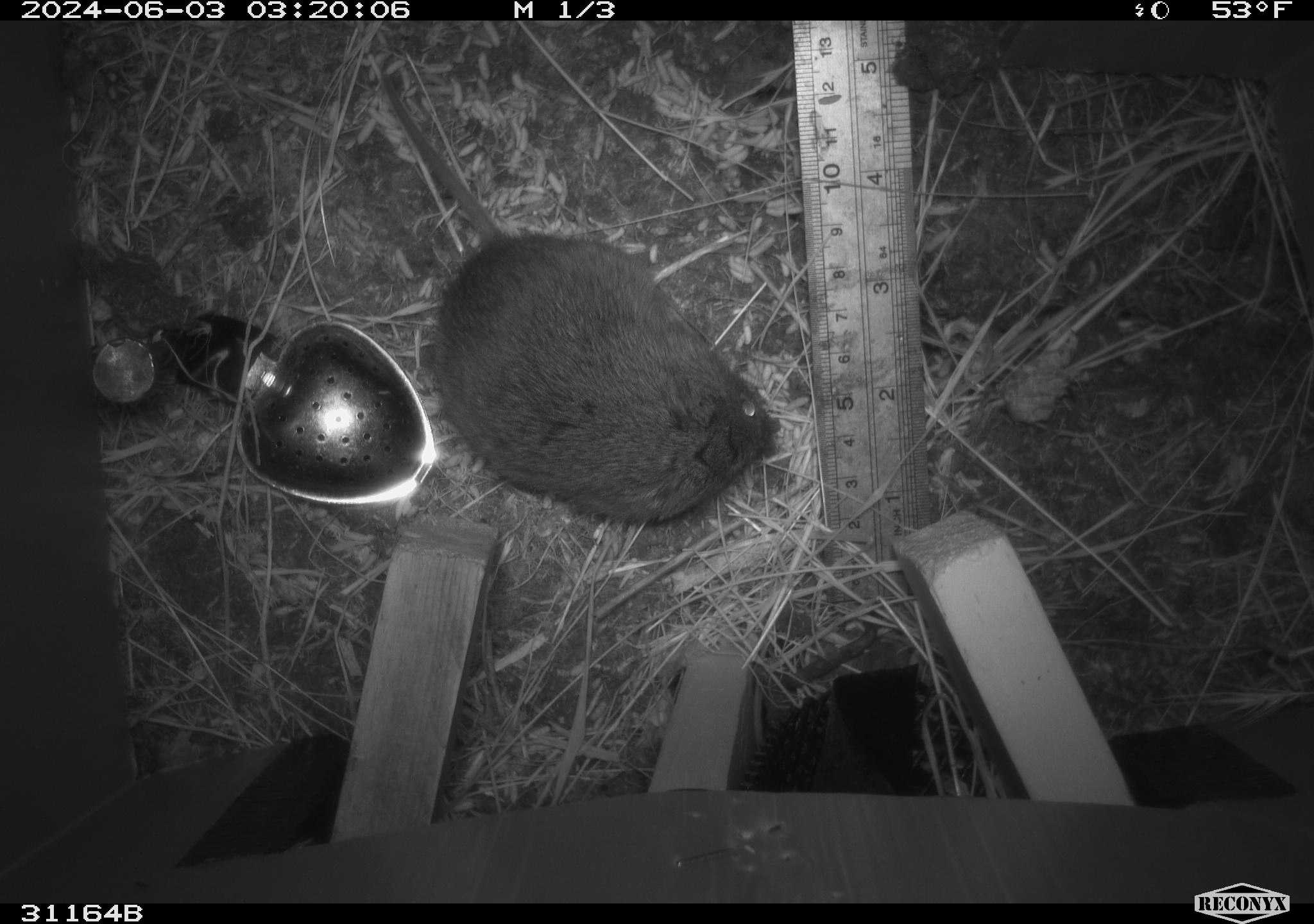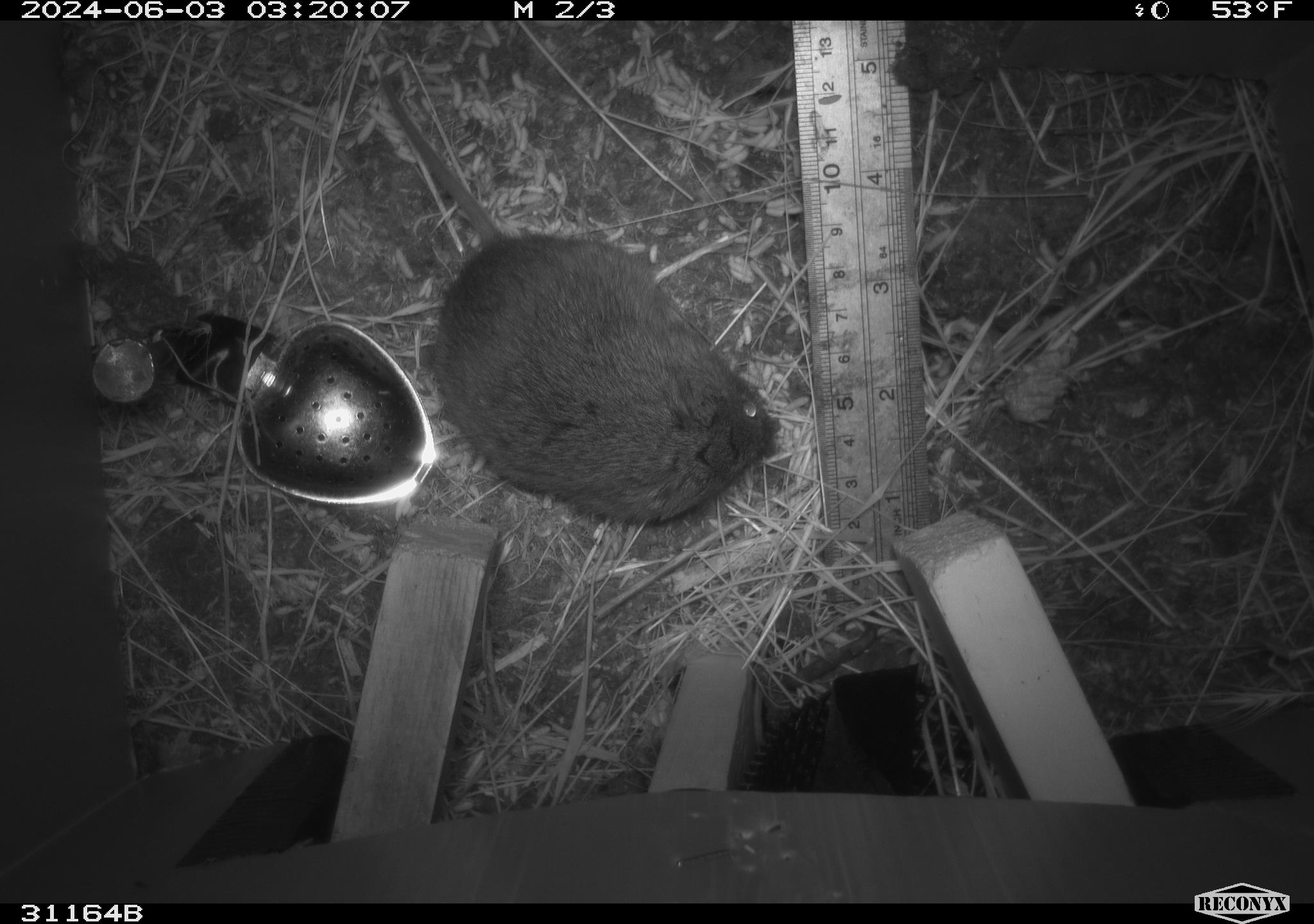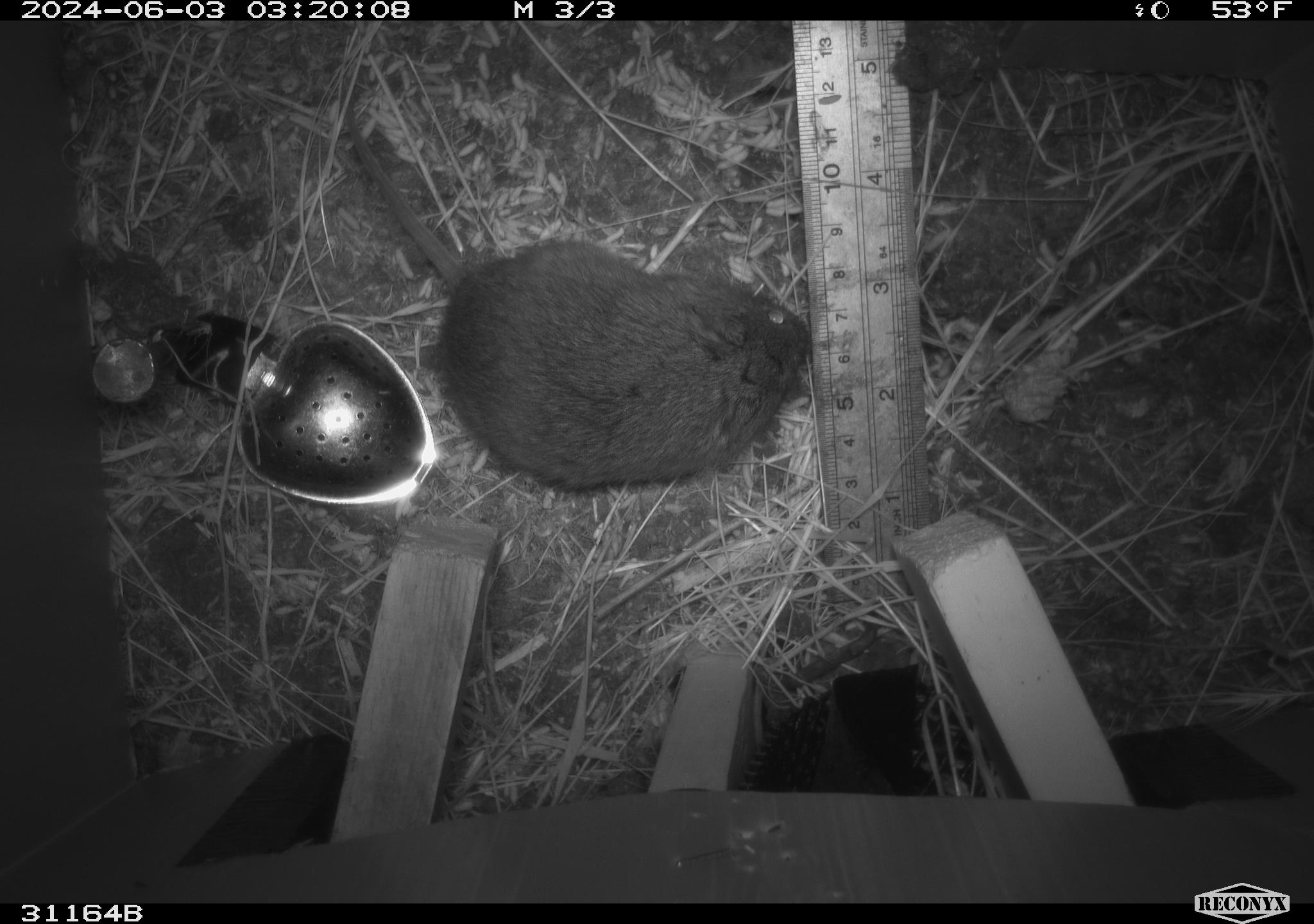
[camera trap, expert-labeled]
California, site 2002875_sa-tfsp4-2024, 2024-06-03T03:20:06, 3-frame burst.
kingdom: Animalia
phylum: Chordata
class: Mammalia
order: Rodentia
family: Cricetidae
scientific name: Arvicolinae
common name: voles, lemmings, and muskrats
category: arvicolinae subfamily